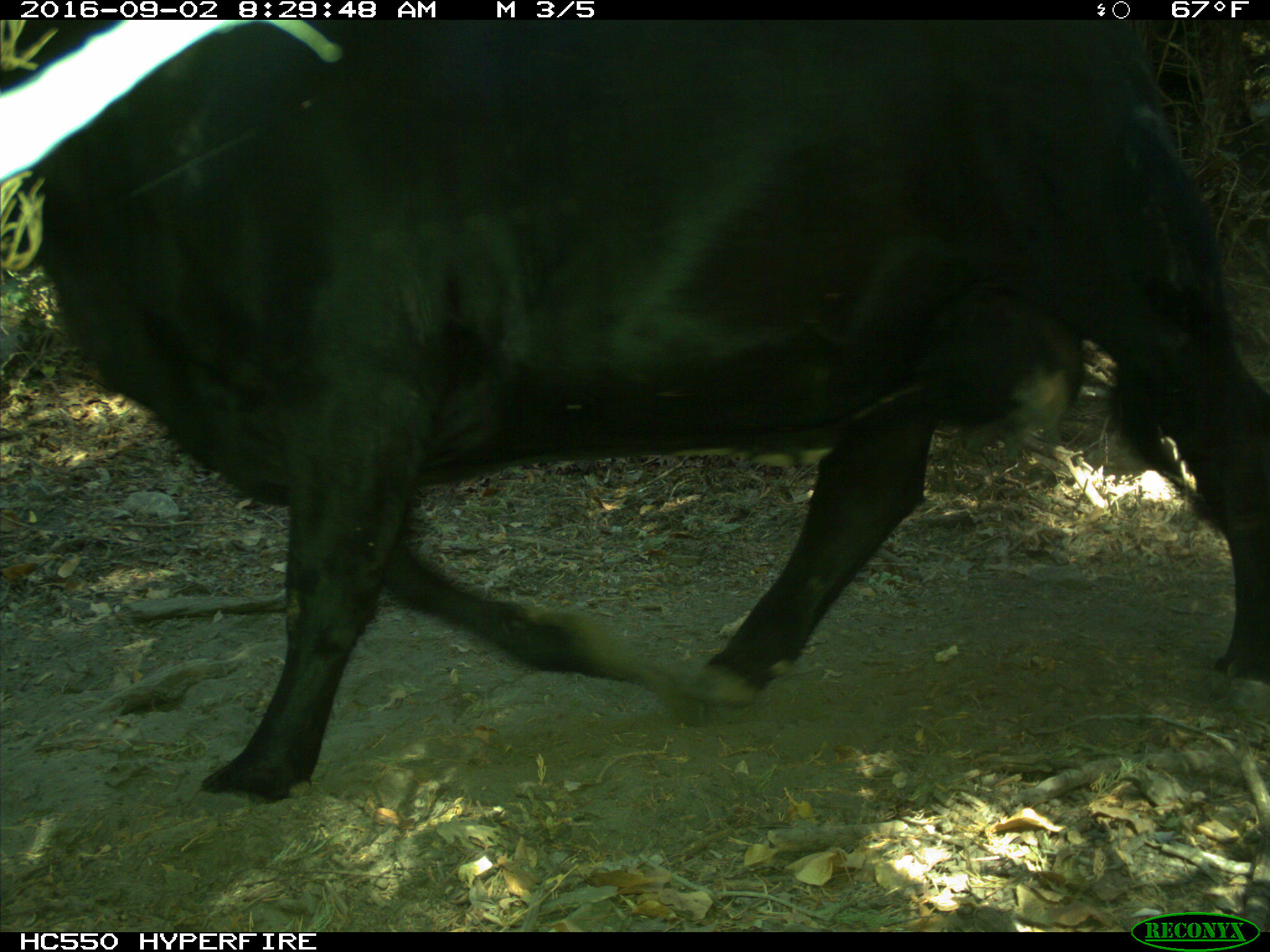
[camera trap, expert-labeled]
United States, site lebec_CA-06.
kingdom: Animalia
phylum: Chordata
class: Mammalia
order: Artiodactyla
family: Bovidae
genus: Bos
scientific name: Bos taurus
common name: domestic cow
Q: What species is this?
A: Bos taurus (domestic cow).